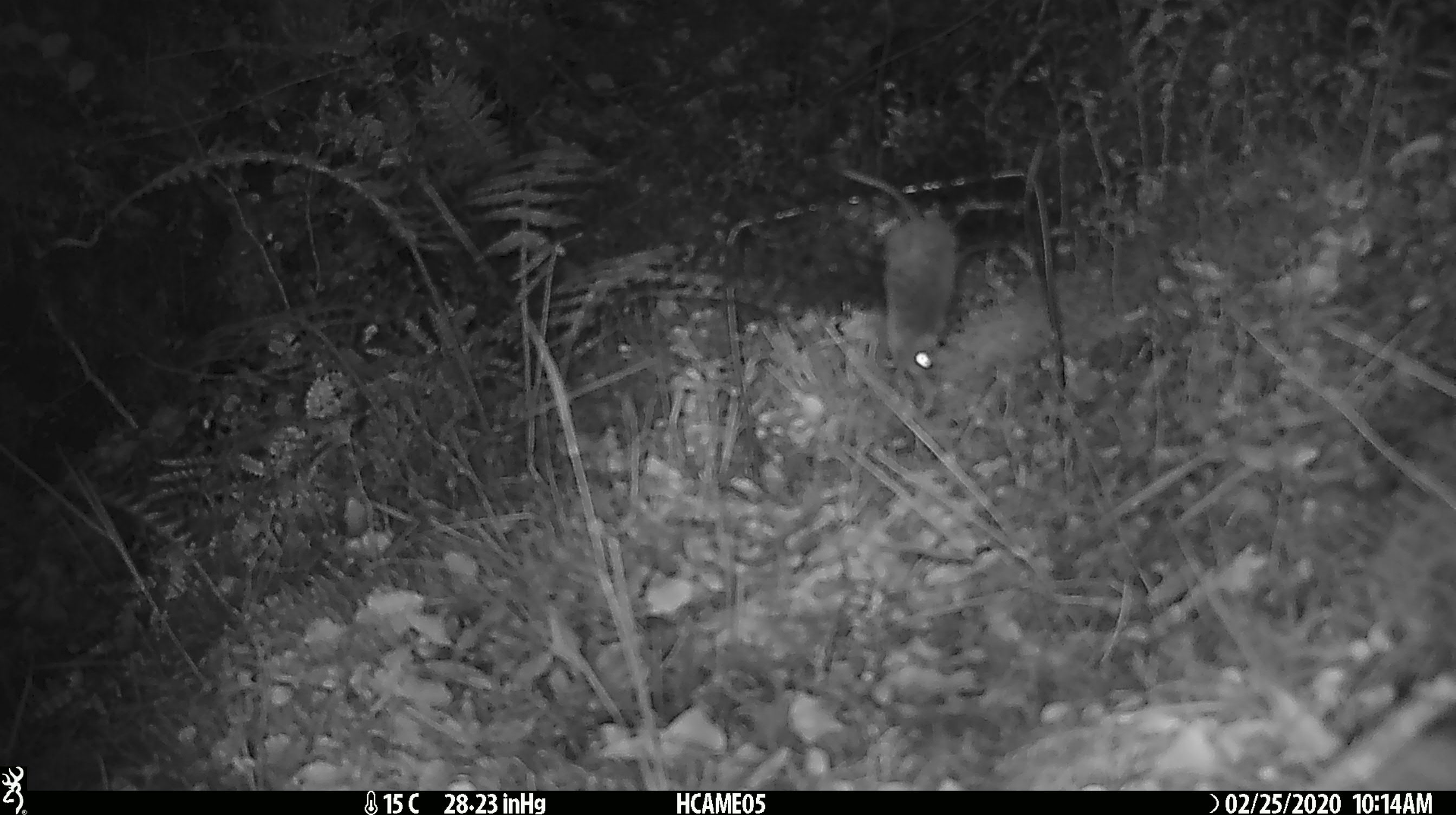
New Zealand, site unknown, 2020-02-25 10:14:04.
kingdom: Animalia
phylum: Chordata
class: Mammalia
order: Rodentia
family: Muridae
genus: Mus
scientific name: Mus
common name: mouse